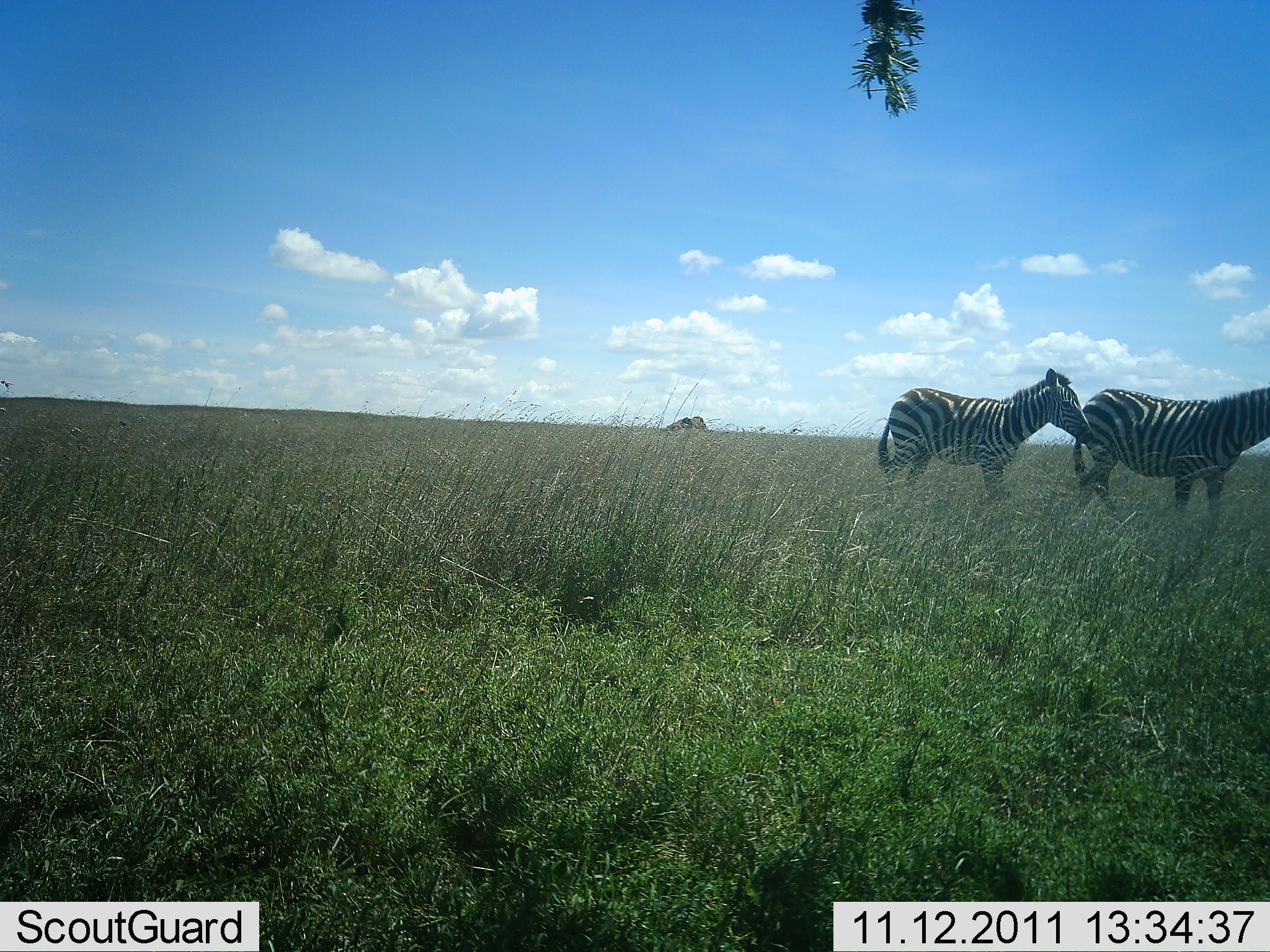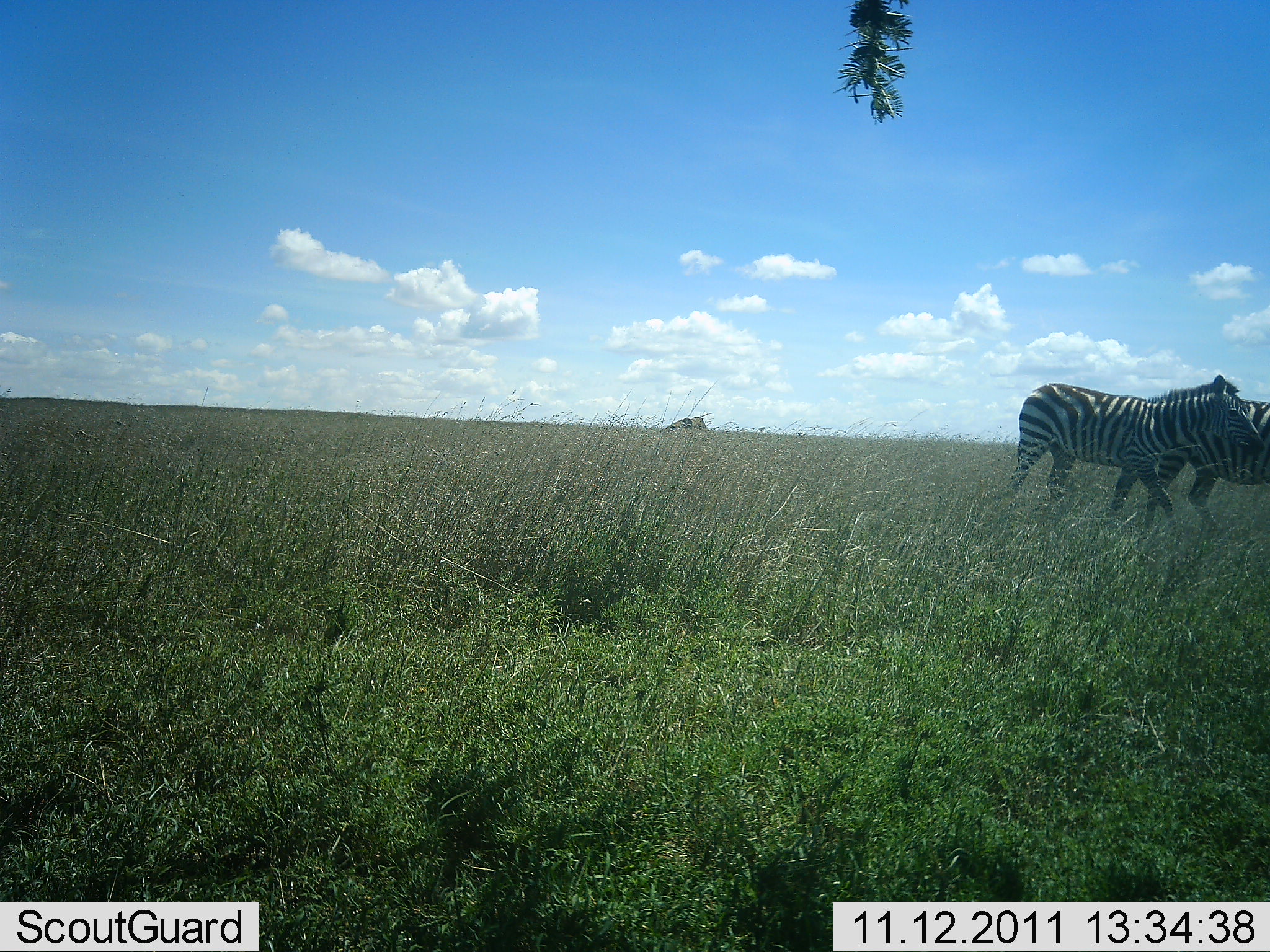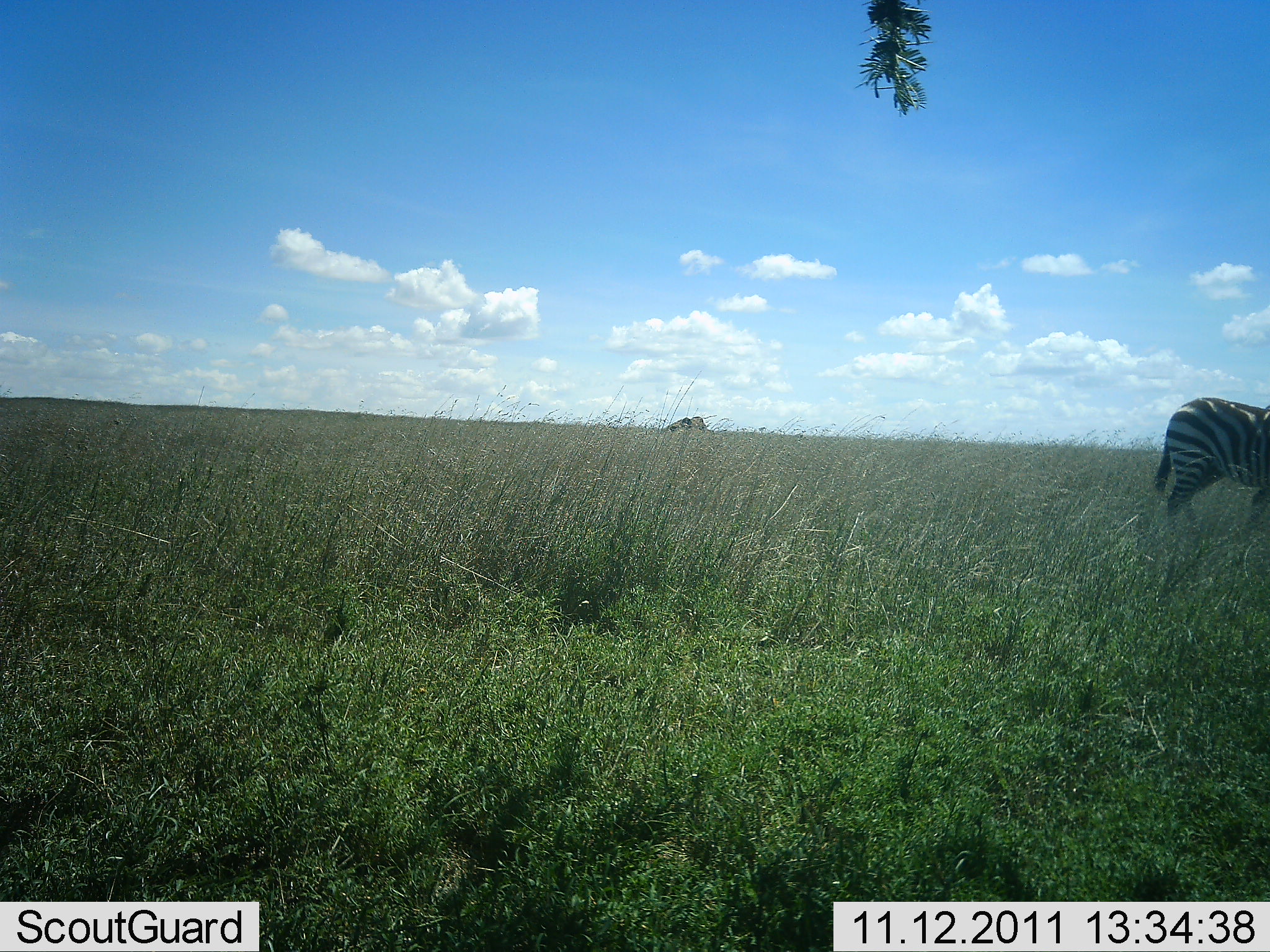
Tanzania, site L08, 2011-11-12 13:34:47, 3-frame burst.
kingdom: Animalia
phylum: Chordata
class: Mammalia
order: Perissodactyla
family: Equidae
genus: Equus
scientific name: Equus quagga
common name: plains zebra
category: zebra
Zebra (plains zebra) (Equus quagga), count 2. Behavior (volunteer vote fractions): standing 12%, resting 0%, moving 94%, interacting 0%. Young present (vote fraction): 6%. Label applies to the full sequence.